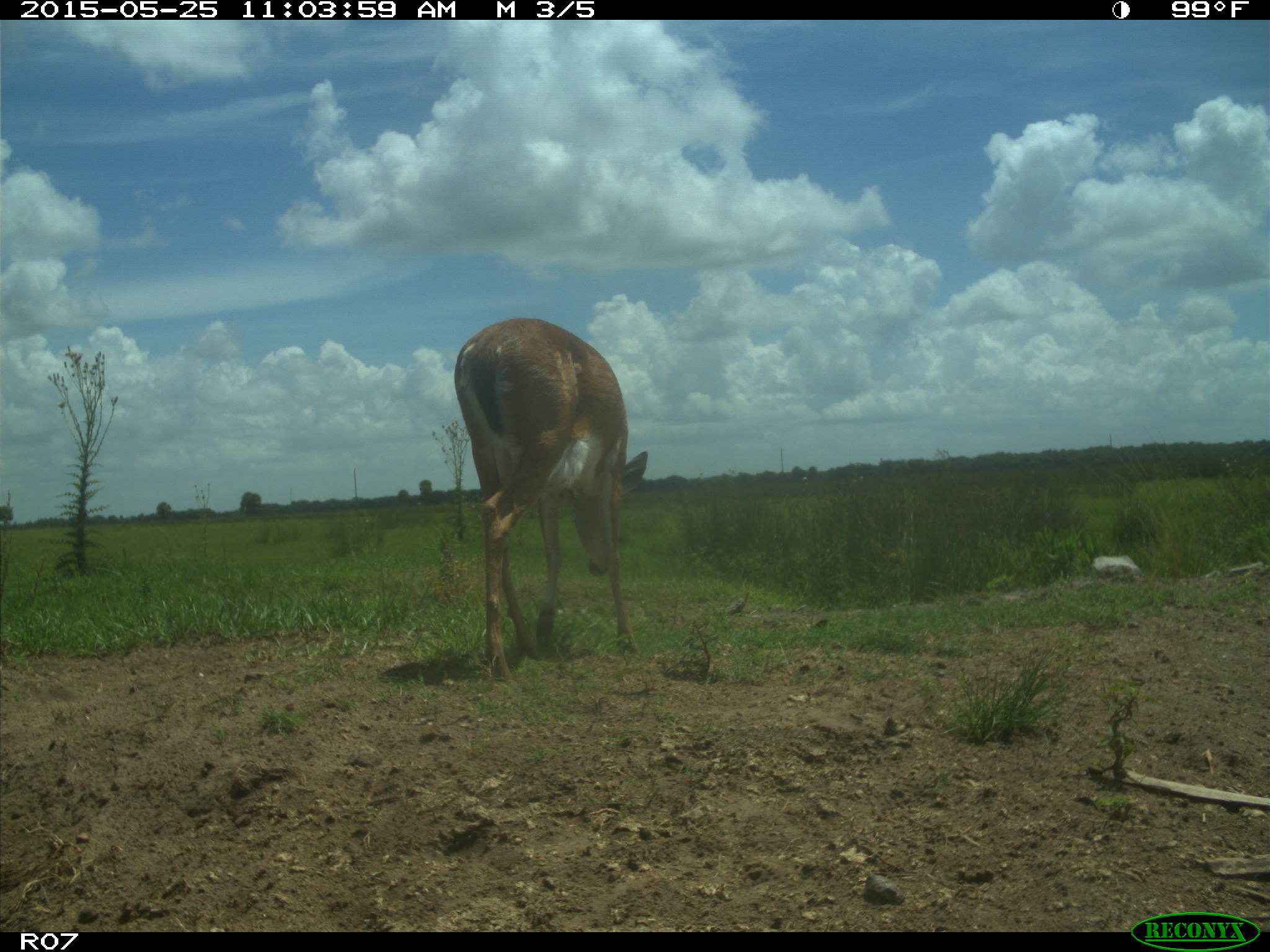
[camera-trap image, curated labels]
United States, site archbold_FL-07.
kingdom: Animalia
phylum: Chordata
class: Mammalia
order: Artiodactyla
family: Cervidae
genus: Odocoileus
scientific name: Odocoileus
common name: deer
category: unidentified deer